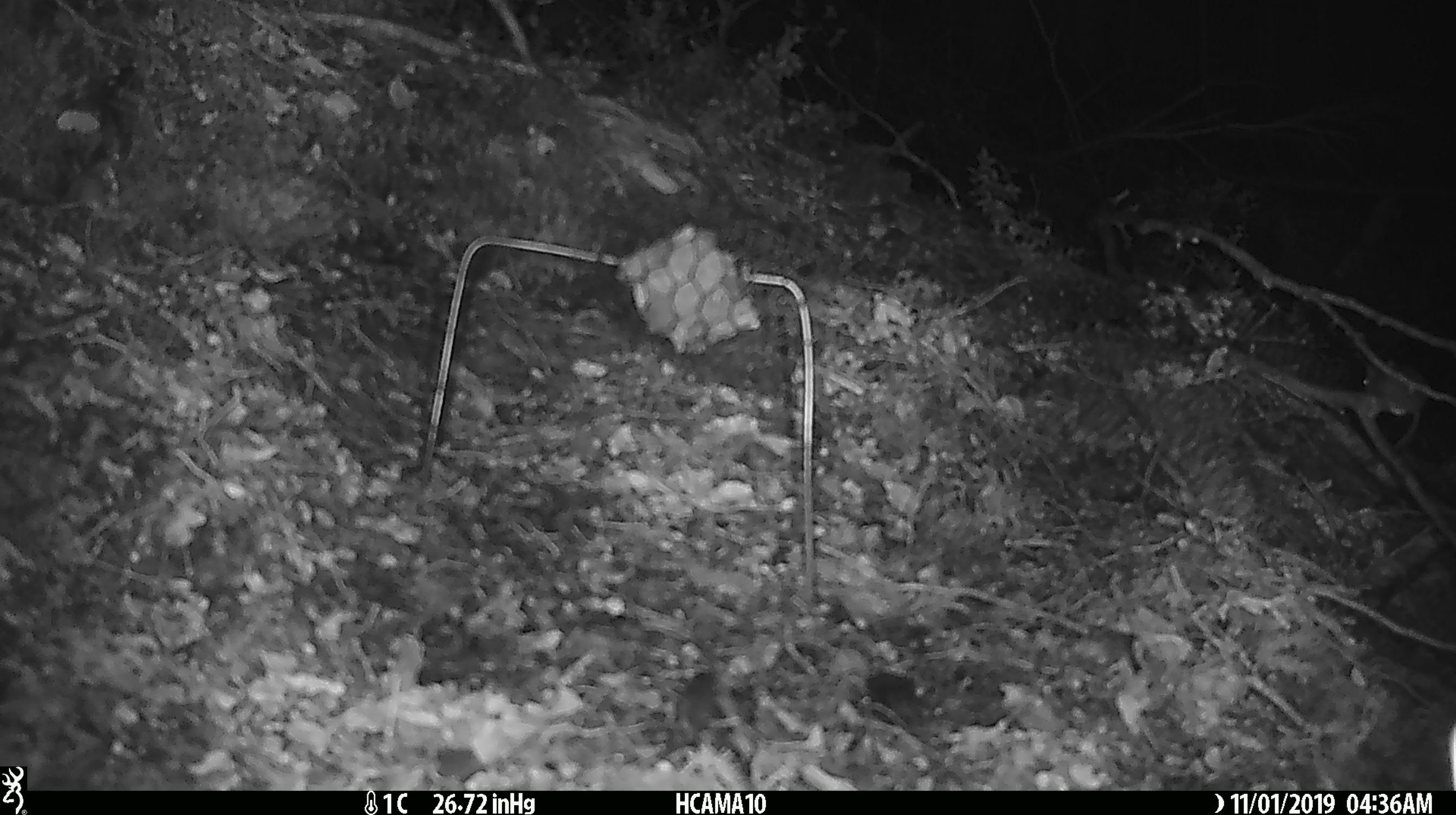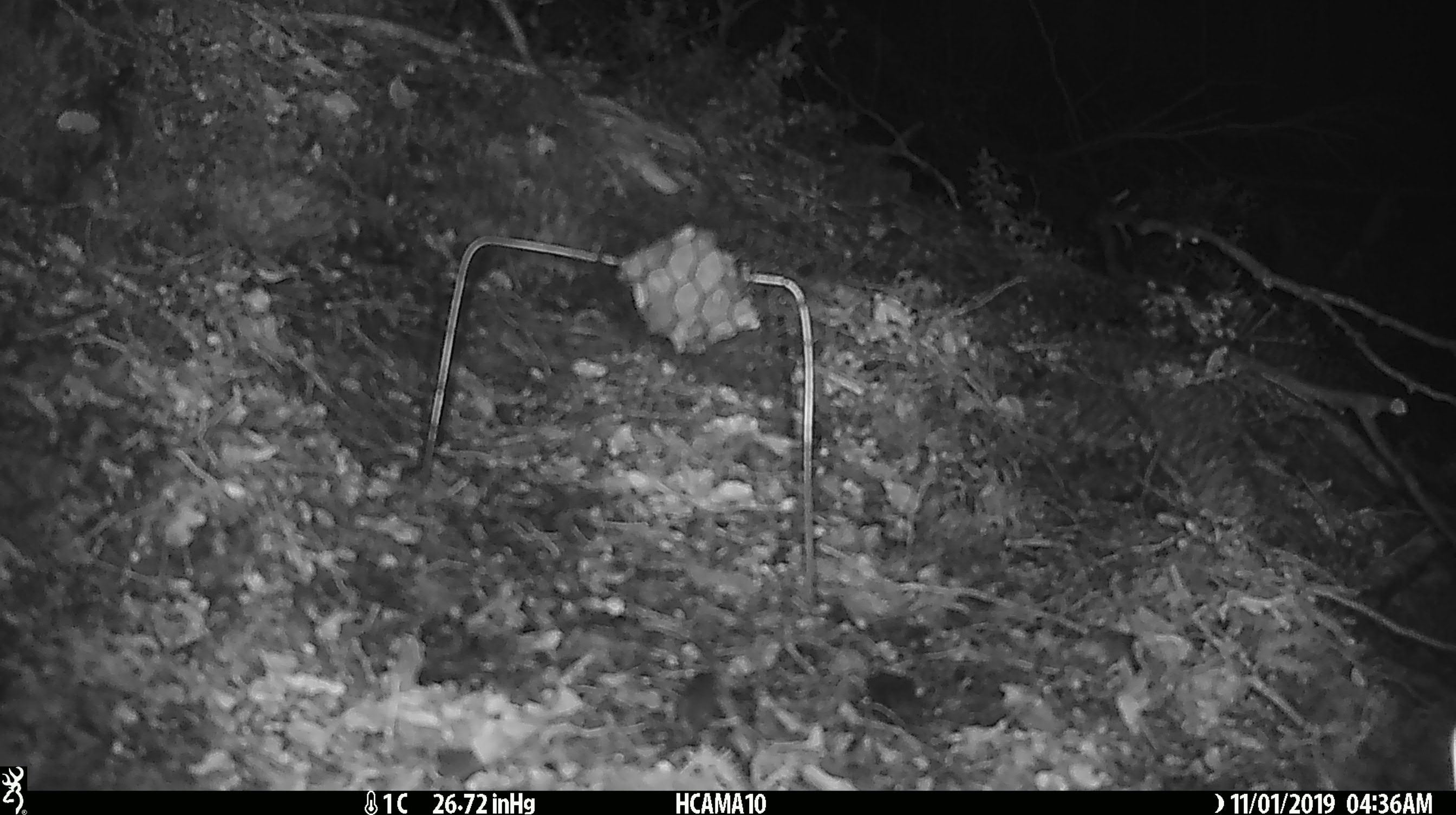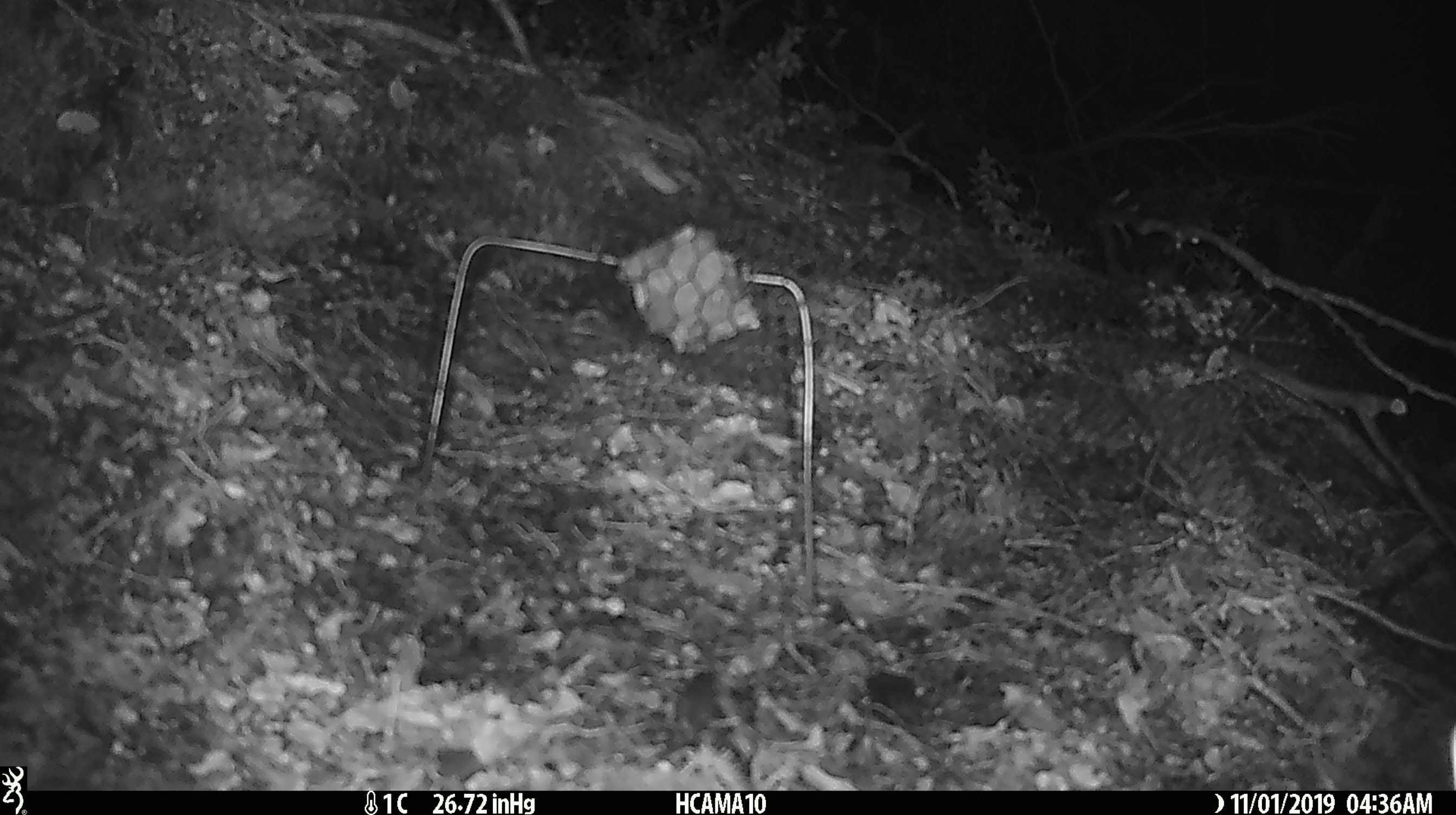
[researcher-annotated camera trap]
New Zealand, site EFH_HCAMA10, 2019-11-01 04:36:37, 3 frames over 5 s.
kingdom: Animalia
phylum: Chordata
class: Mammalia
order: Rodentia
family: Muridae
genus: Mus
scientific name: Mus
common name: mouse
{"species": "mouse (Mus)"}